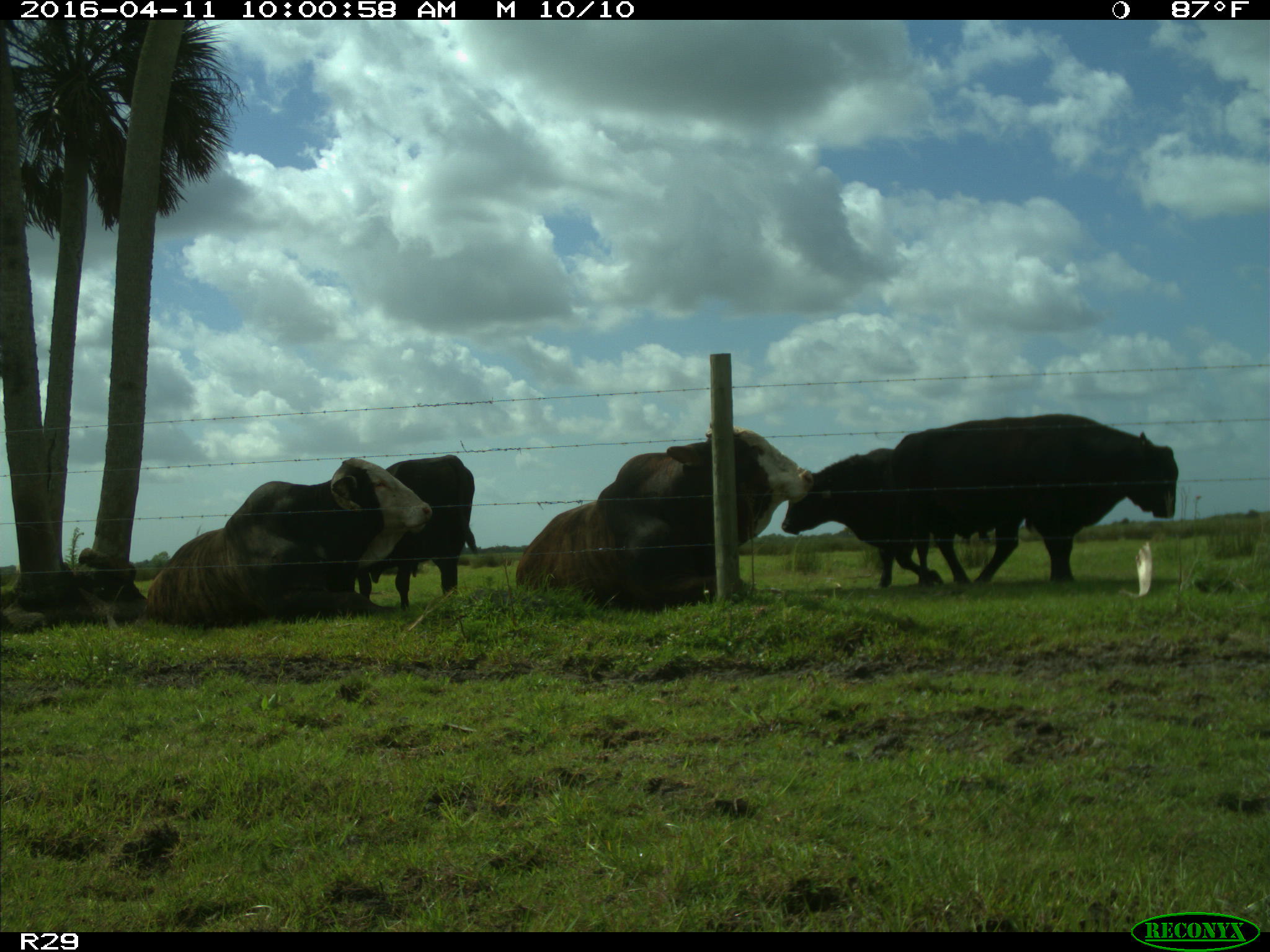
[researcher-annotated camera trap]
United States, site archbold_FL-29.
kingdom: Animalia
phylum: Chordata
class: Mammalia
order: Artiodactyla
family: Bovidae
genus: Bos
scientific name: Bos taurus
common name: domestic cow